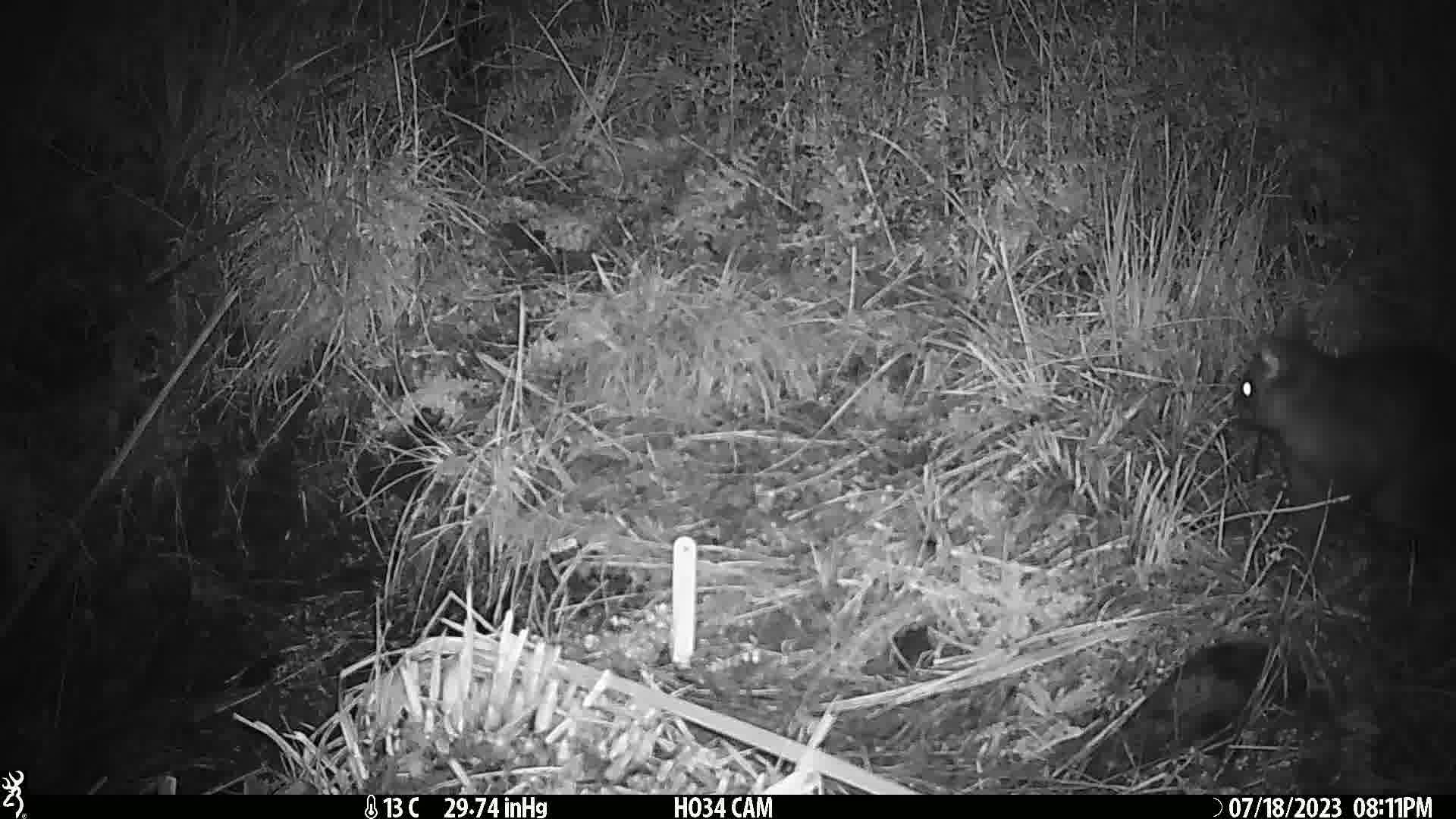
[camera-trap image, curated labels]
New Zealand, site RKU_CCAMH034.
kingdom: Animalia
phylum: Chordata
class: Mammalia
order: Diprotodontia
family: Phalangeridae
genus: Trichosurus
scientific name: Trichosurus vulpecula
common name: common brushtail possum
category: possum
Possum (common brushtail possum) (Trichosurus vulpecula).